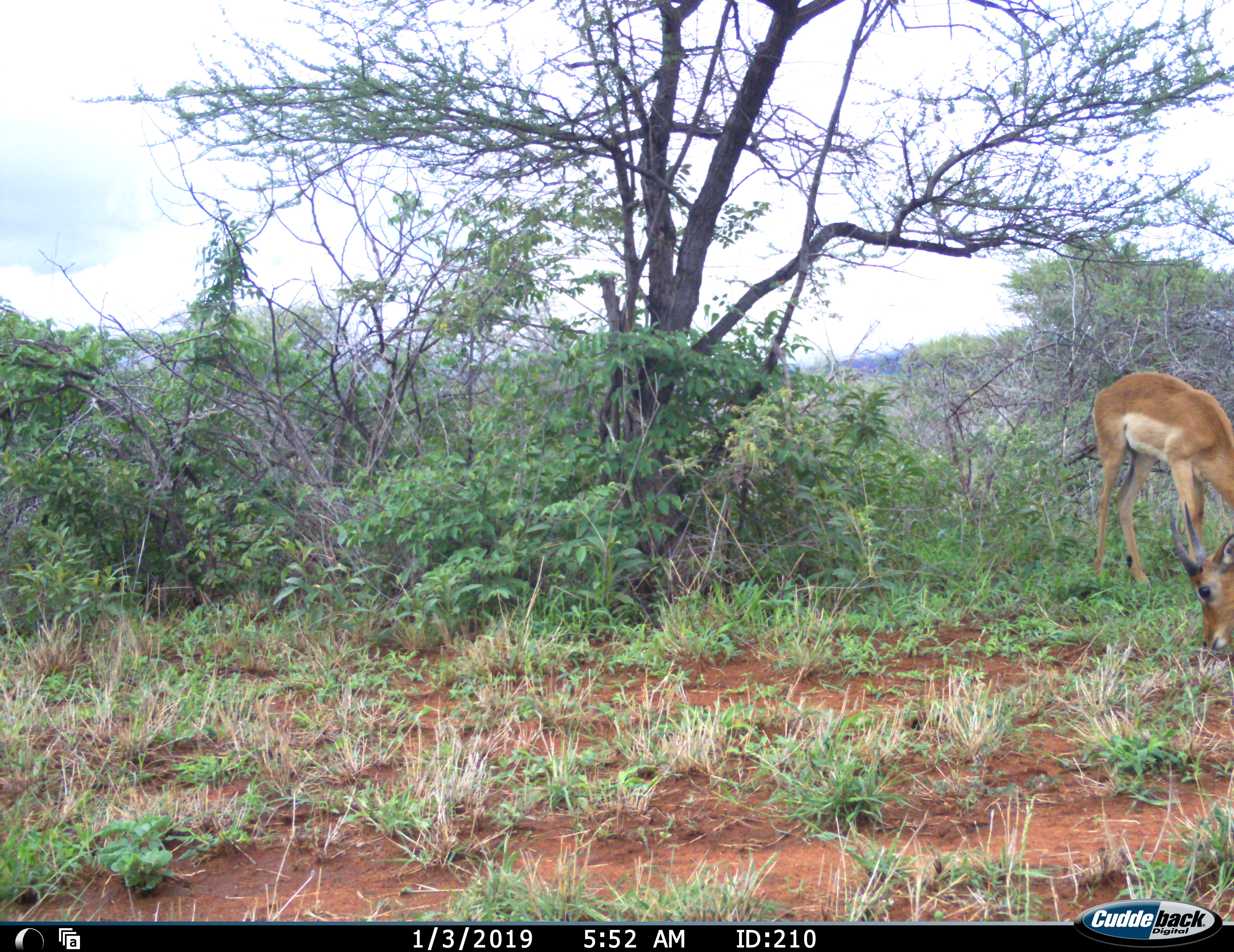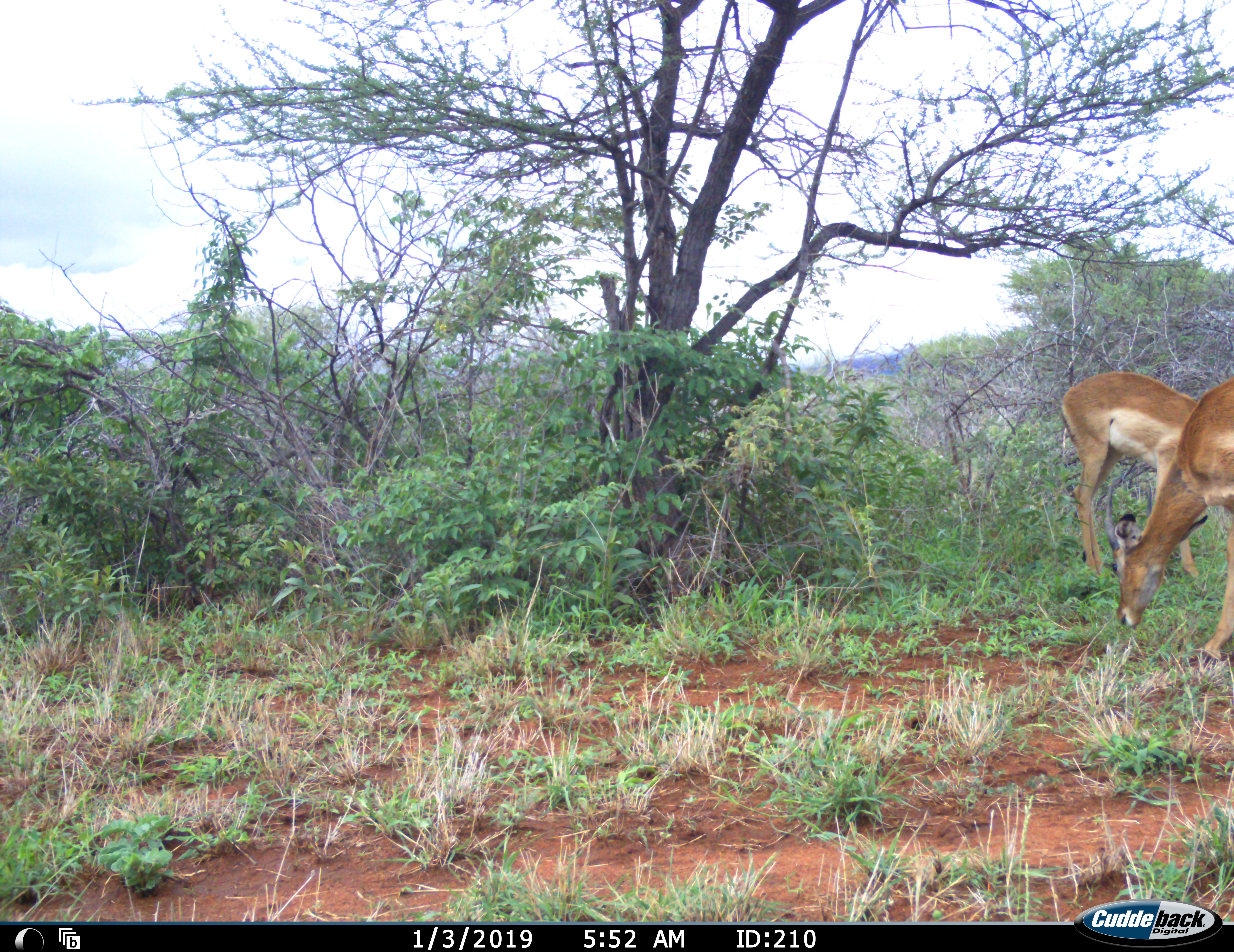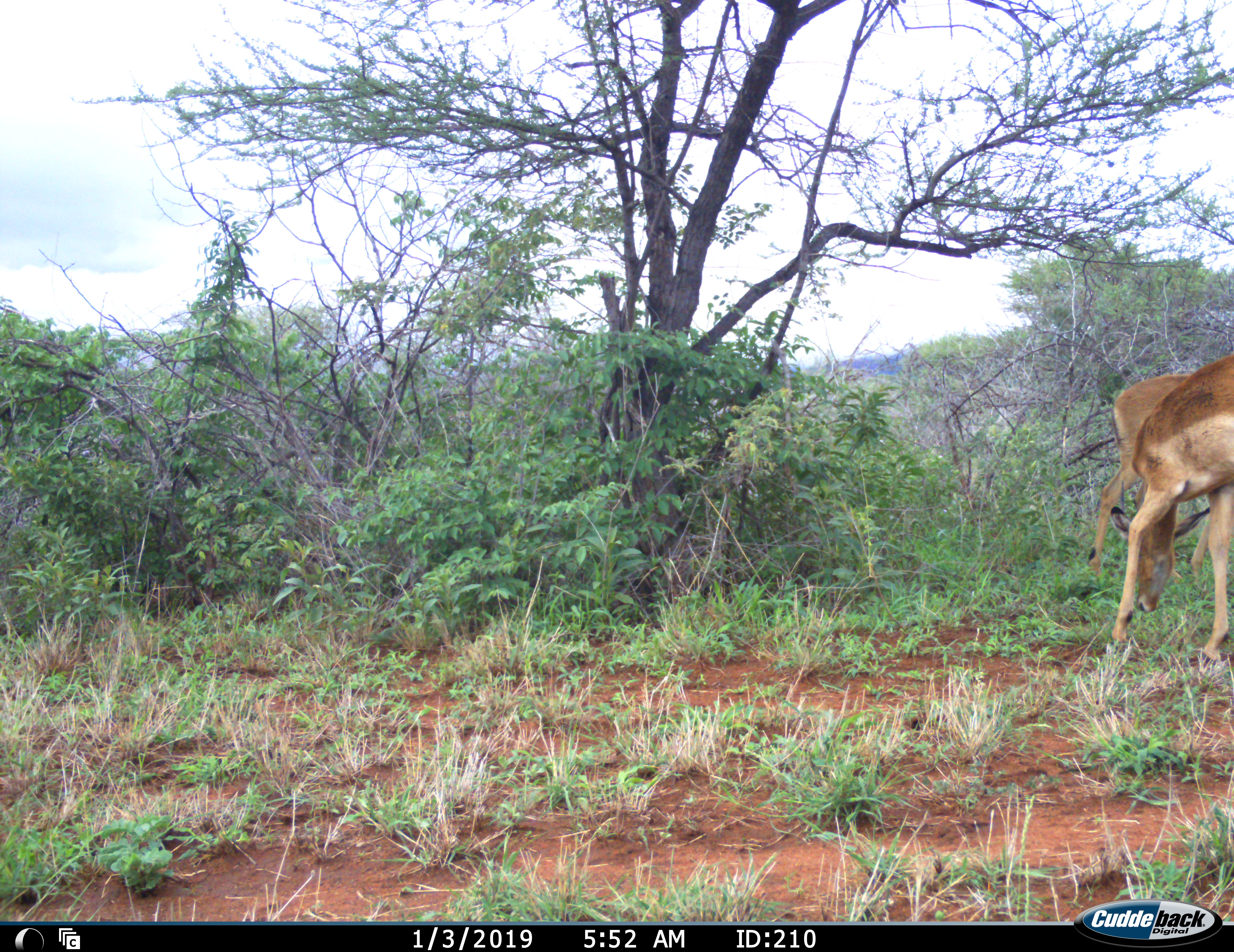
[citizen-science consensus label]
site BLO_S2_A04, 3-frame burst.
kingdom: Animalia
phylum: Chordata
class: Mammalia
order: Artiodactyla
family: Bovidae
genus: Aepyceros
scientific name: Aepyceros melampus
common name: impala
Impala (Aepyceros melampus), count 2. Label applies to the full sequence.